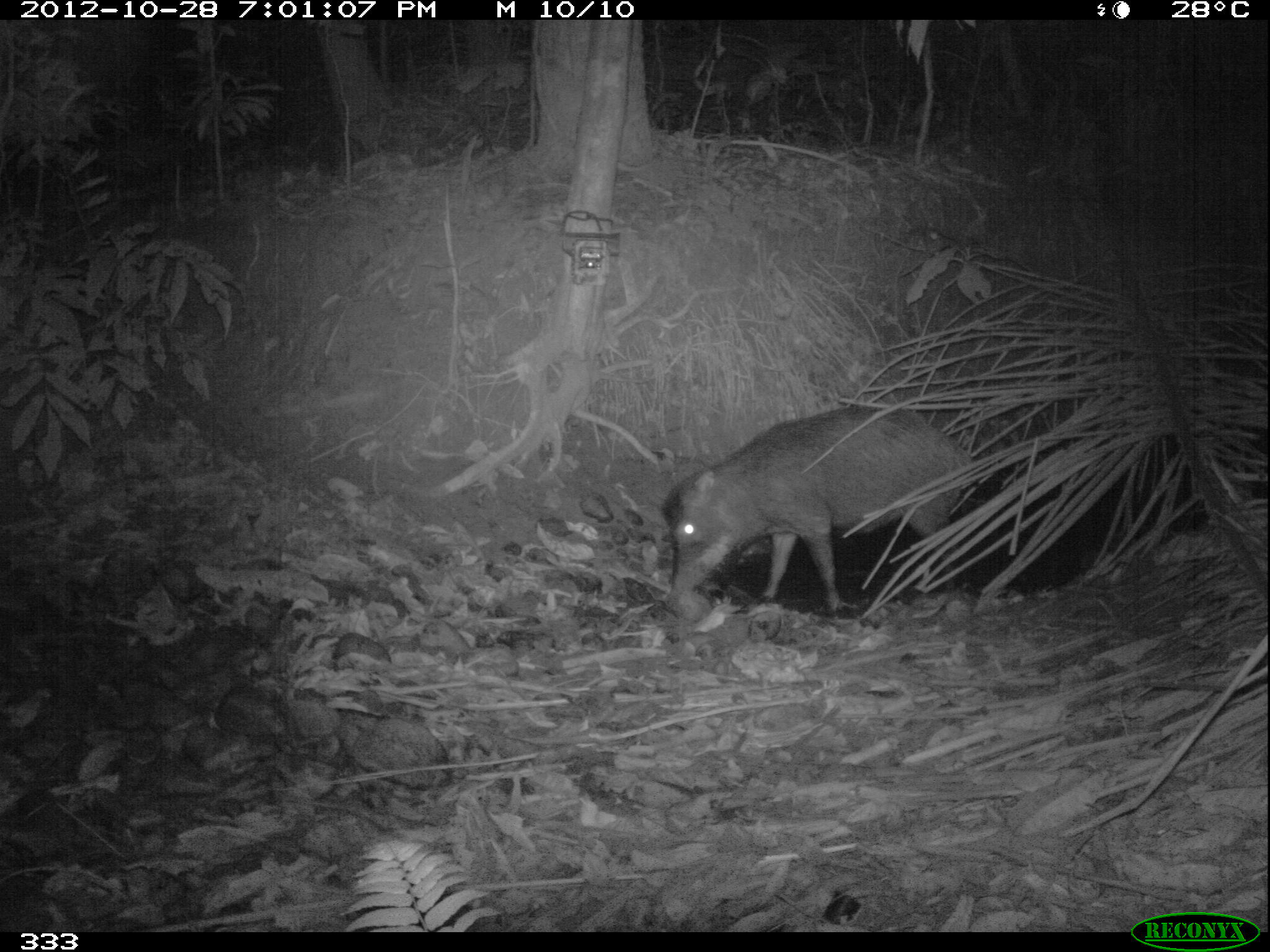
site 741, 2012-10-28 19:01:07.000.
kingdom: Animalia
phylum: Chordata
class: Mammalia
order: Artiodactyla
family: Tayassuidae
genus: Tayassu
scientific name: Tayassu pecari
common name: white-lipped peccary